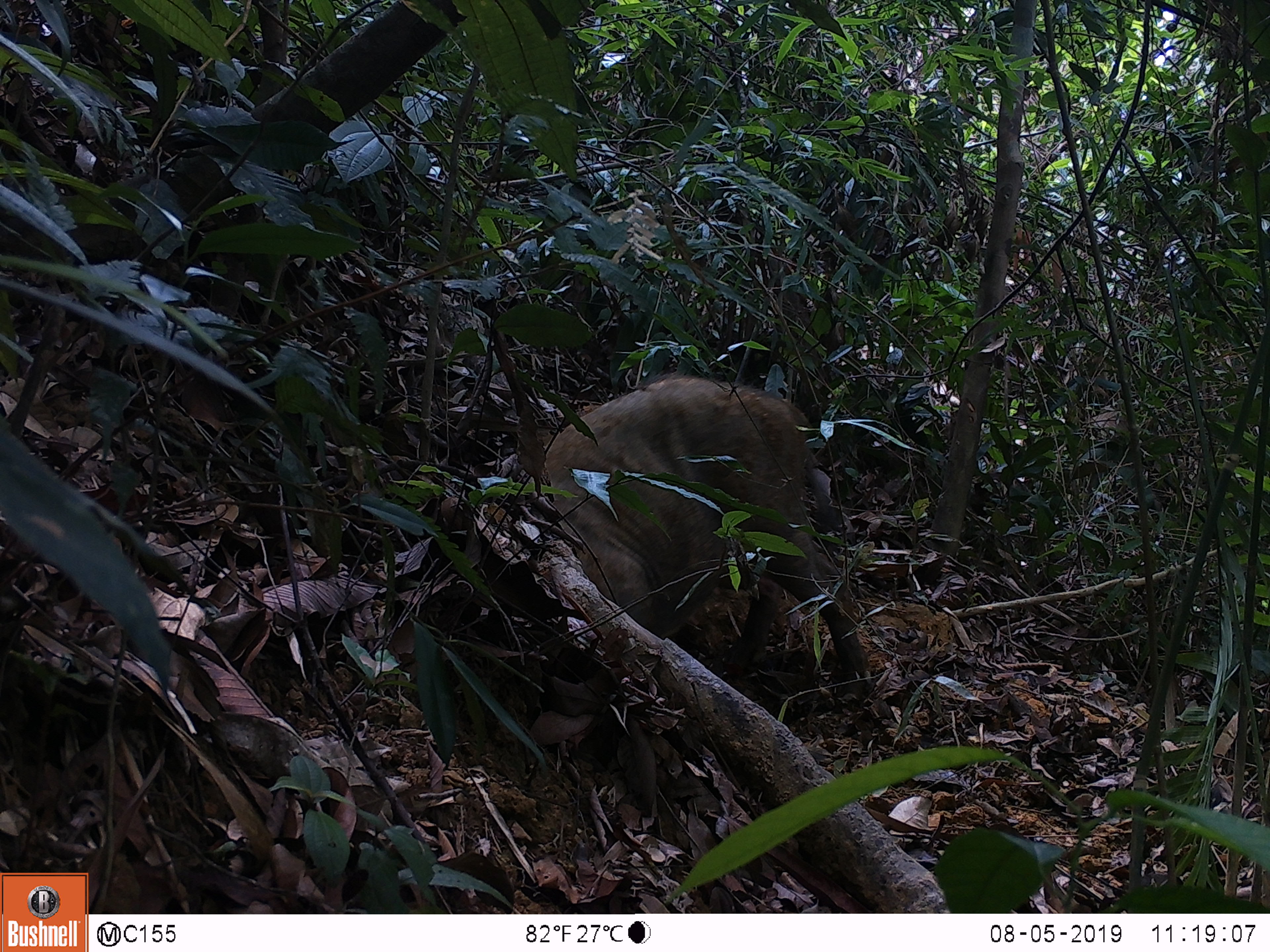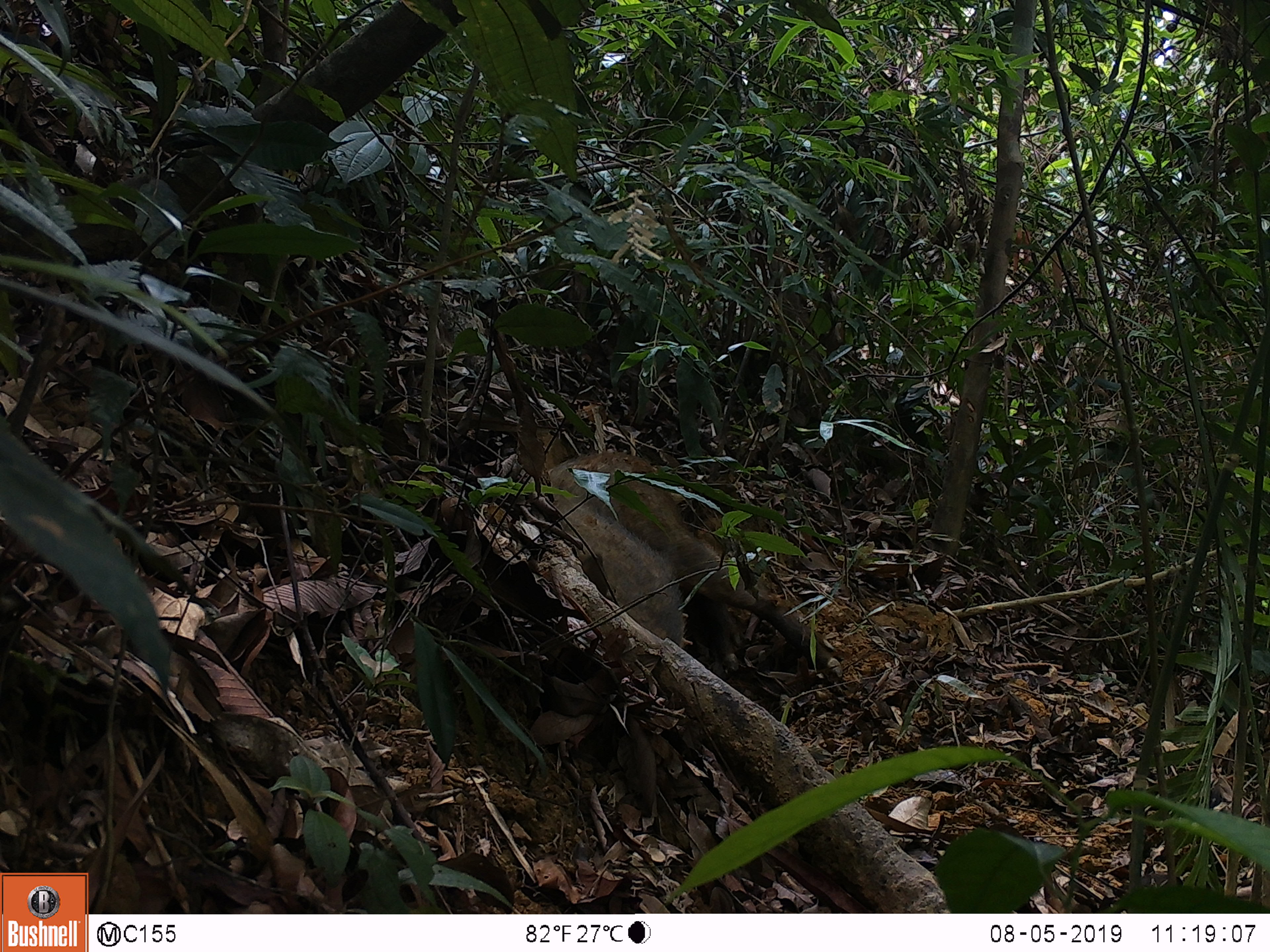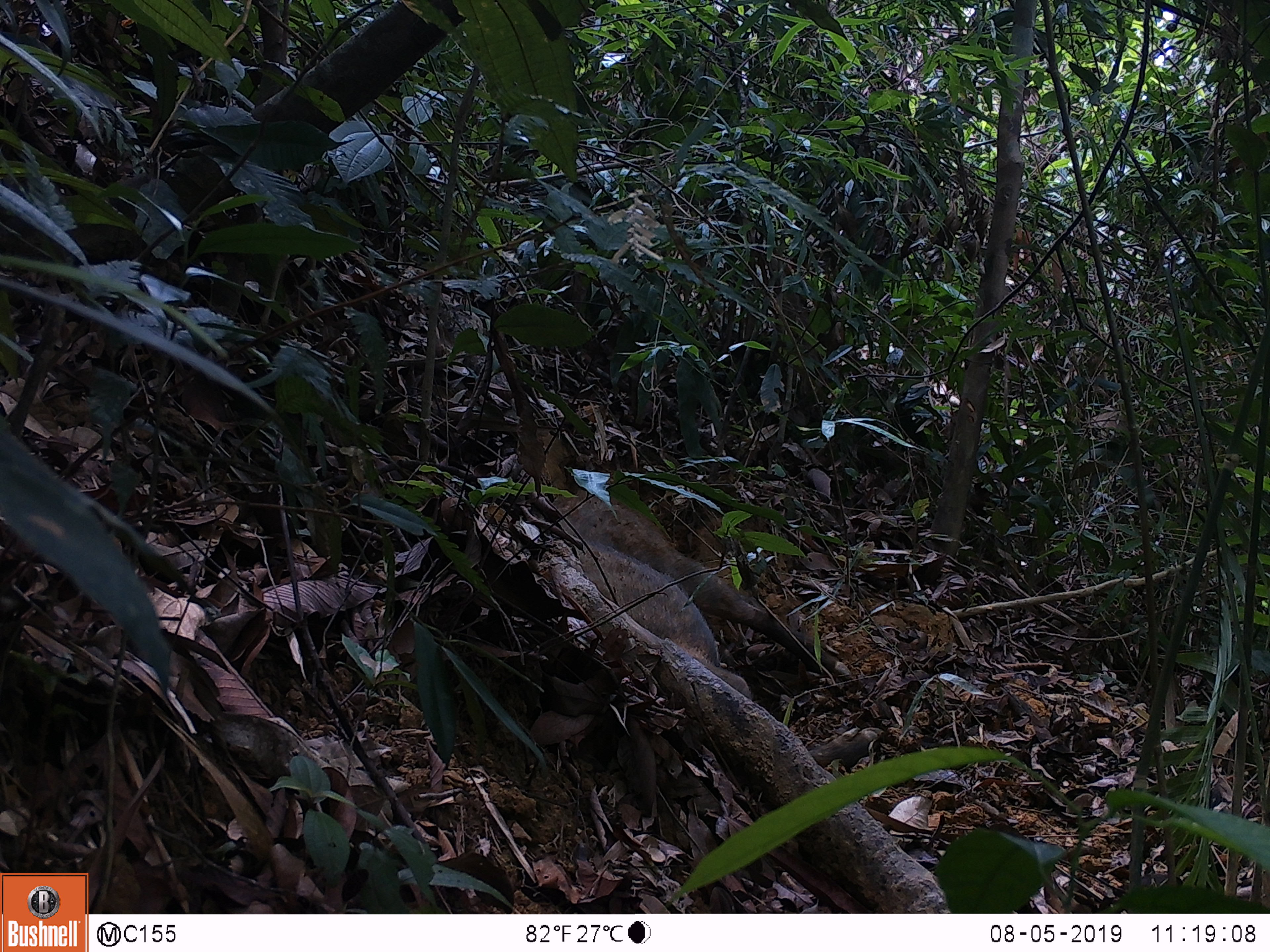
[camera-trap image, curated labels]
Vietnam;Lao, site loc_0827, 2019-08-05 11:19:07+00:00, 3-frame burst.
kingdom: Animalia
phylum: Chordata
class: Mammalia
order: Artiodactyla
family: Suidae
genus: Sus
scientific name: Sus scrofa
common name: eurasian wild pig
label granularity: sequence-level